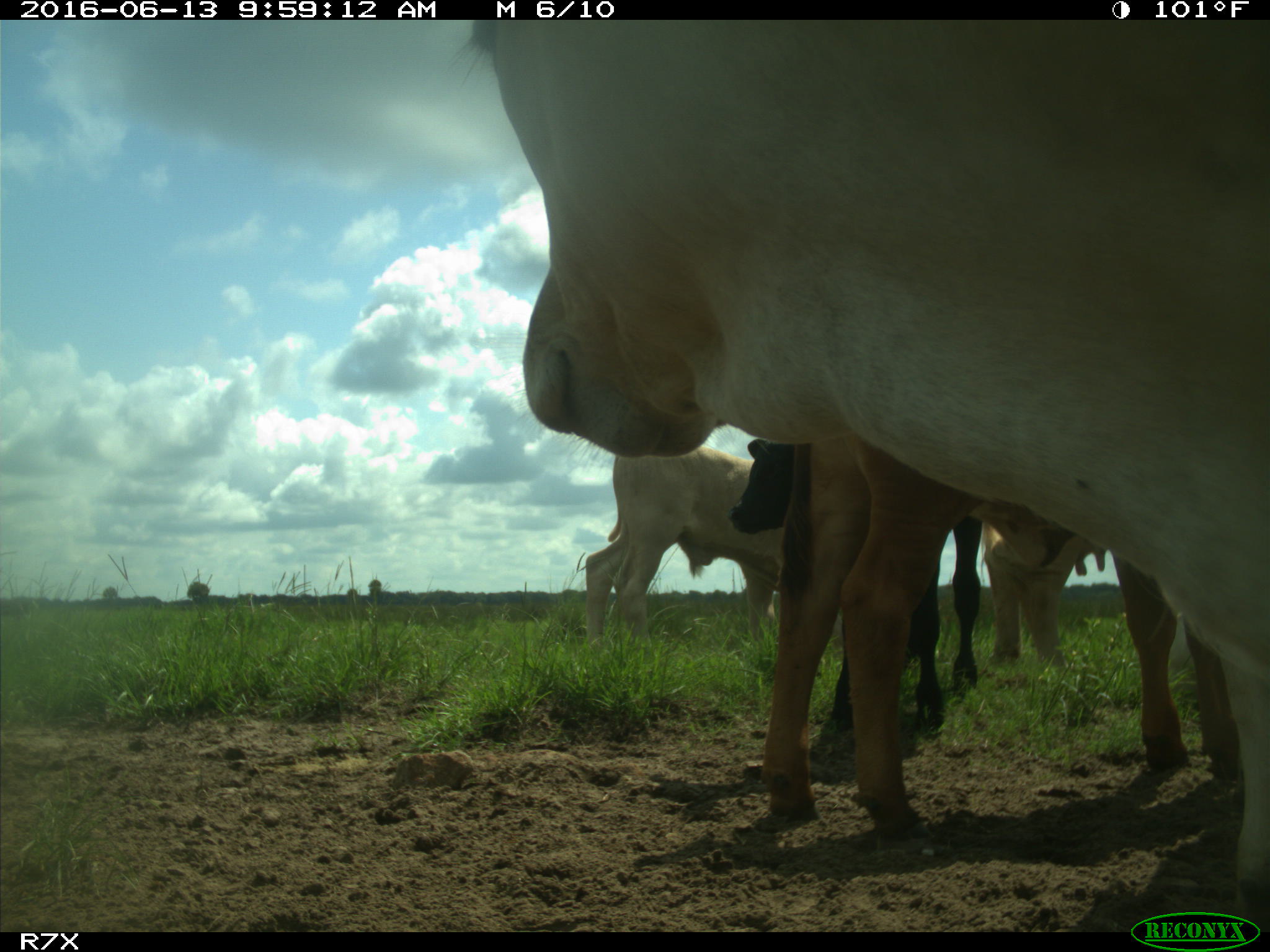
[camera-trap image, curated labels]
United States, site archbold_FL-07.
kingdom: Animalia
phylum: Chordata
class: Mammalia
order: Artiodactyla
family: Bovidae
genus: Bos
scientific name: Bos taurus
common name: domestic cow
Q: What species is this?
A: Bos taurus (domestic cow).